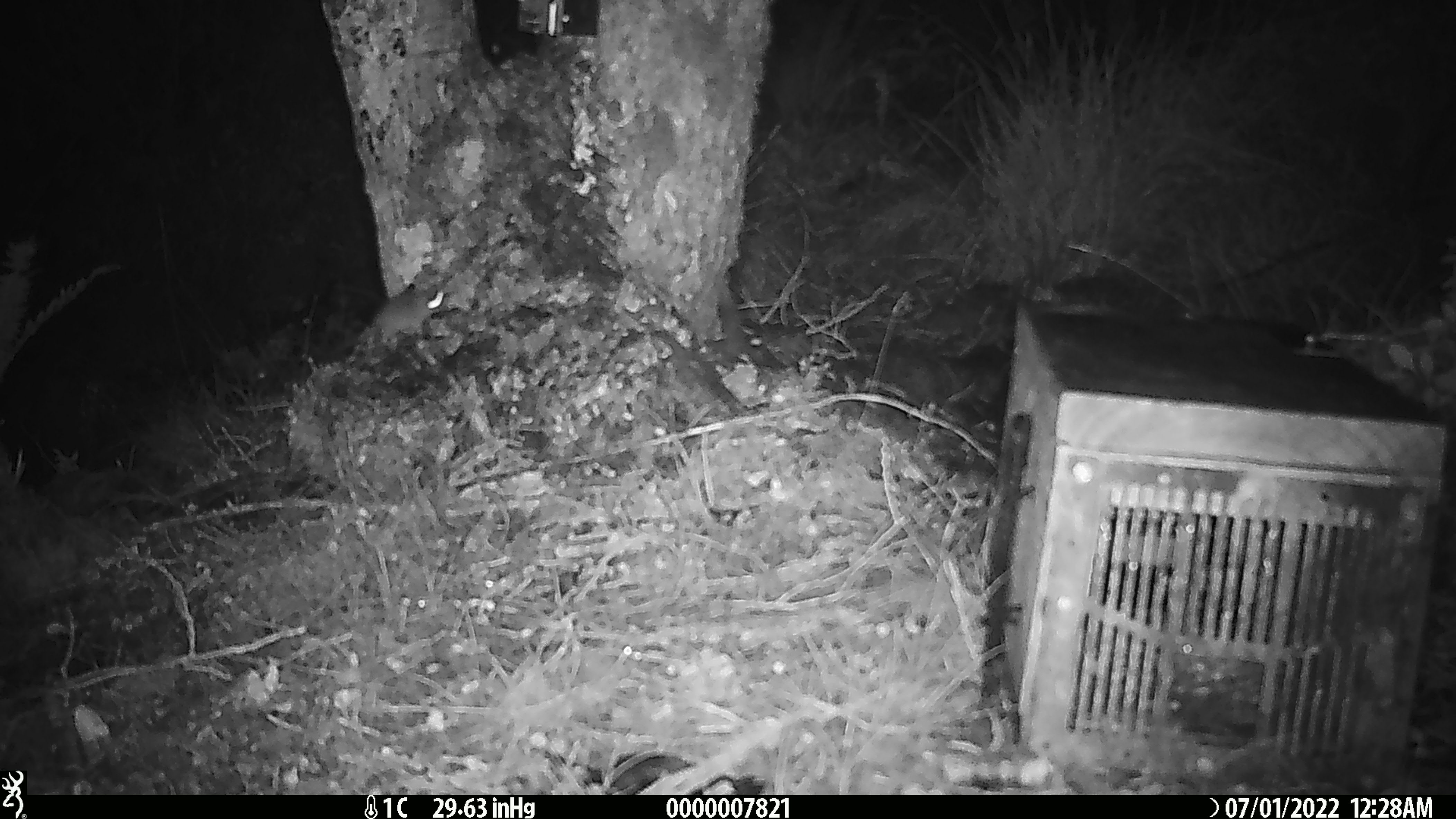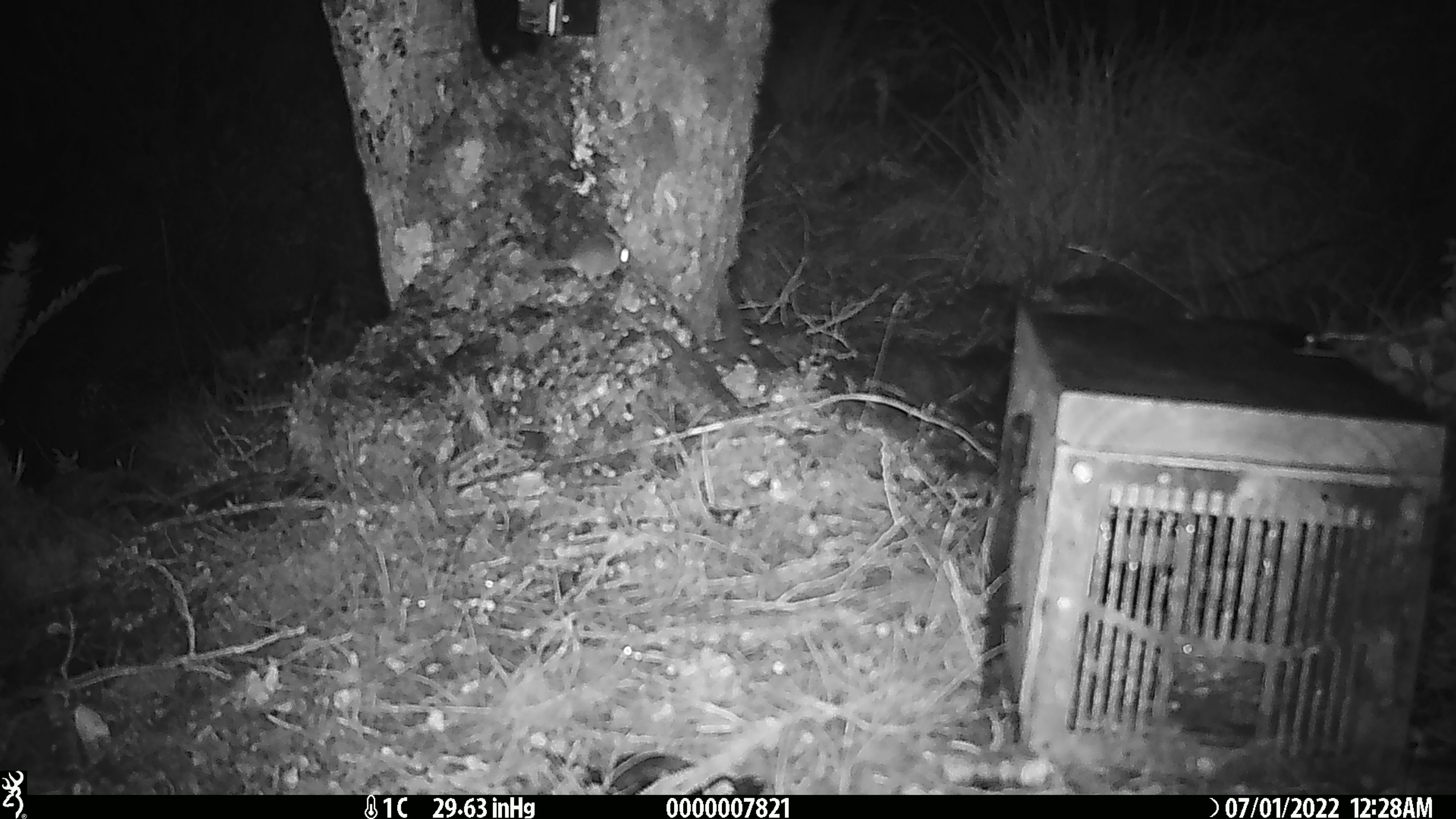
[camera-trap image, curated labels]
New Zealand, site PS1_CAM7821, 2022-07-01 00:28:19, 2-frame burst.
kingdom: Animalia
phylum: Chordata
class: Mammalia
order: Rodentia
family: Muridae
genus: Mus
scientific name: Mus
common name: mouse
Mouse (Mus).